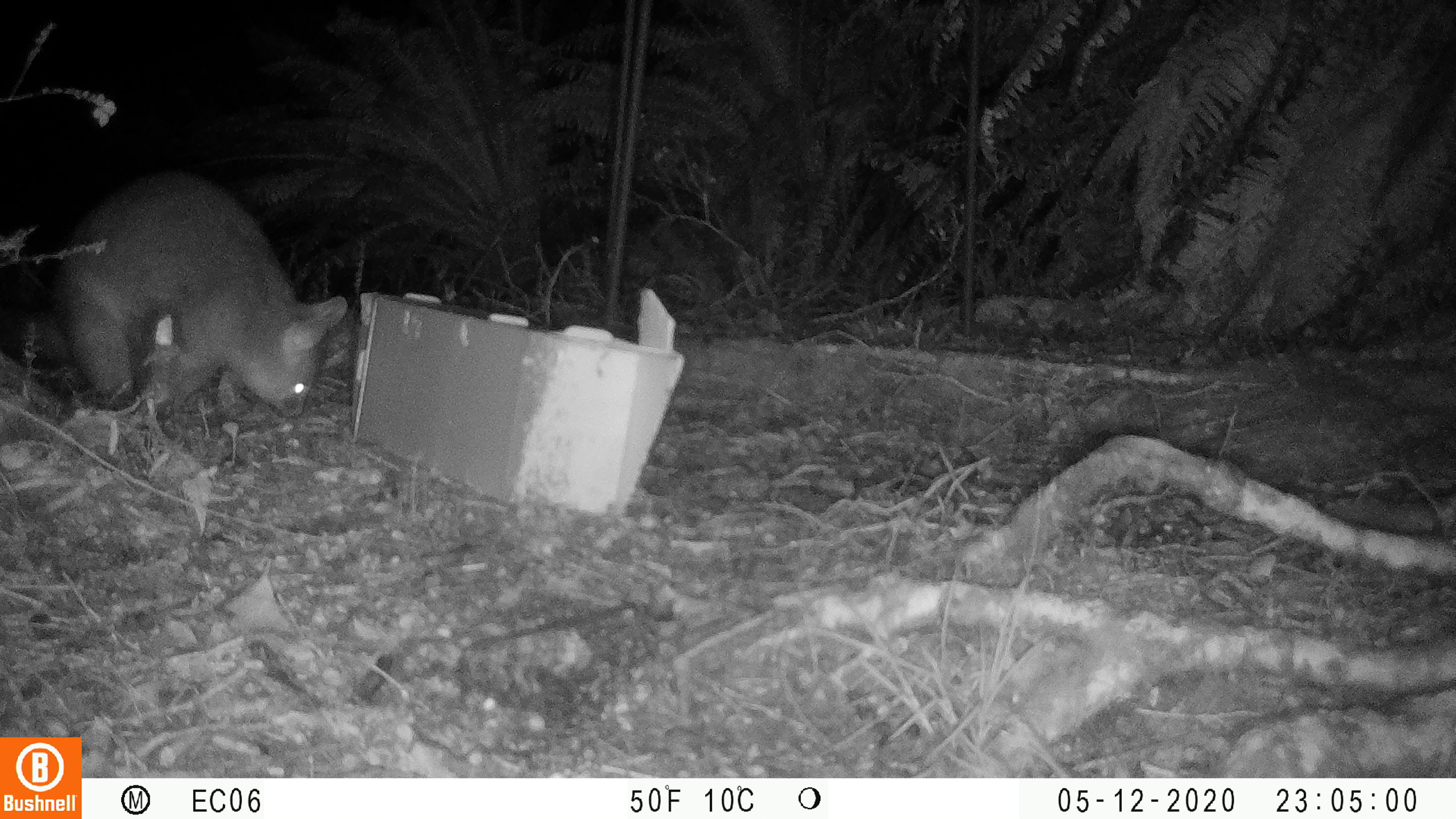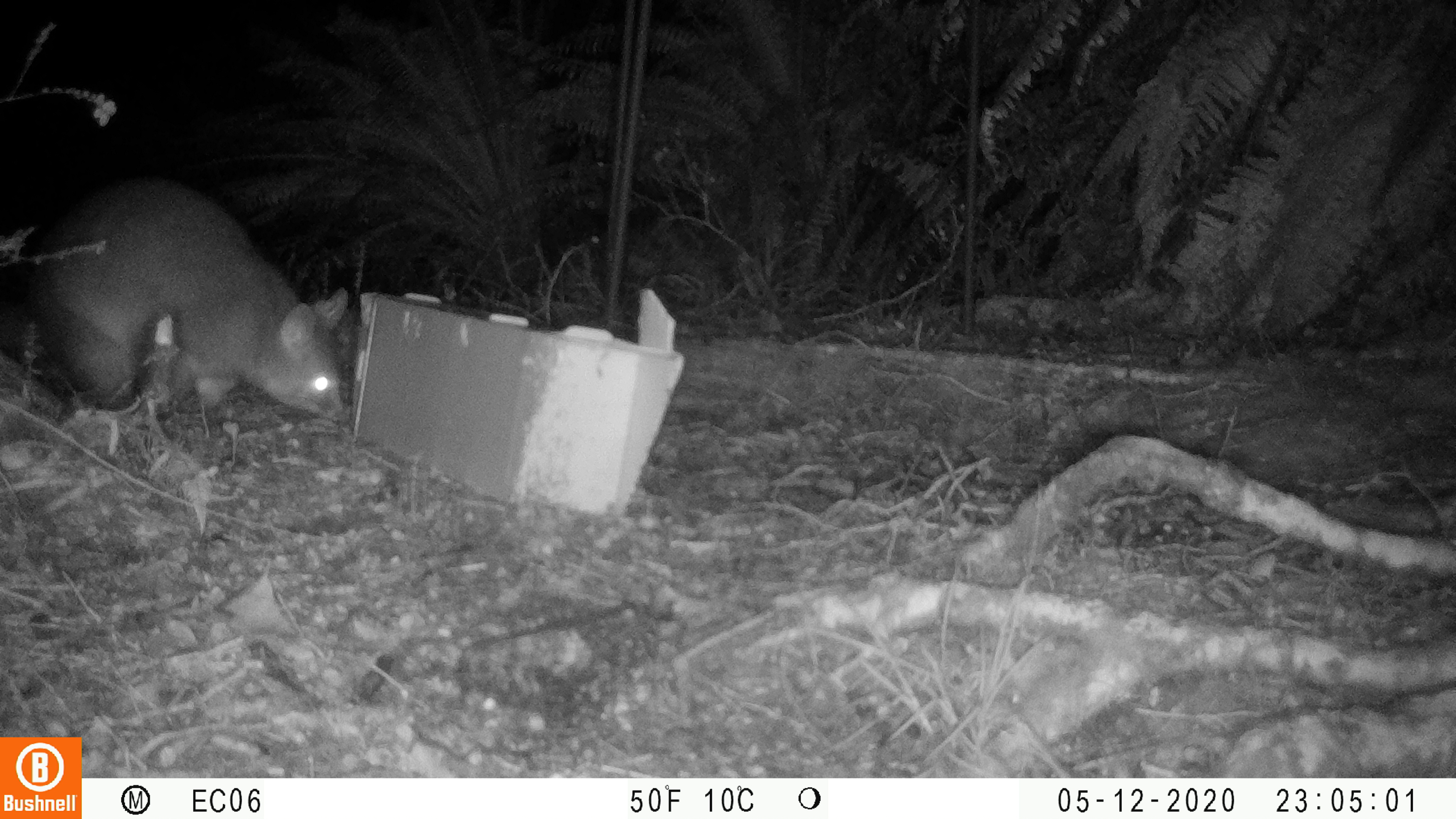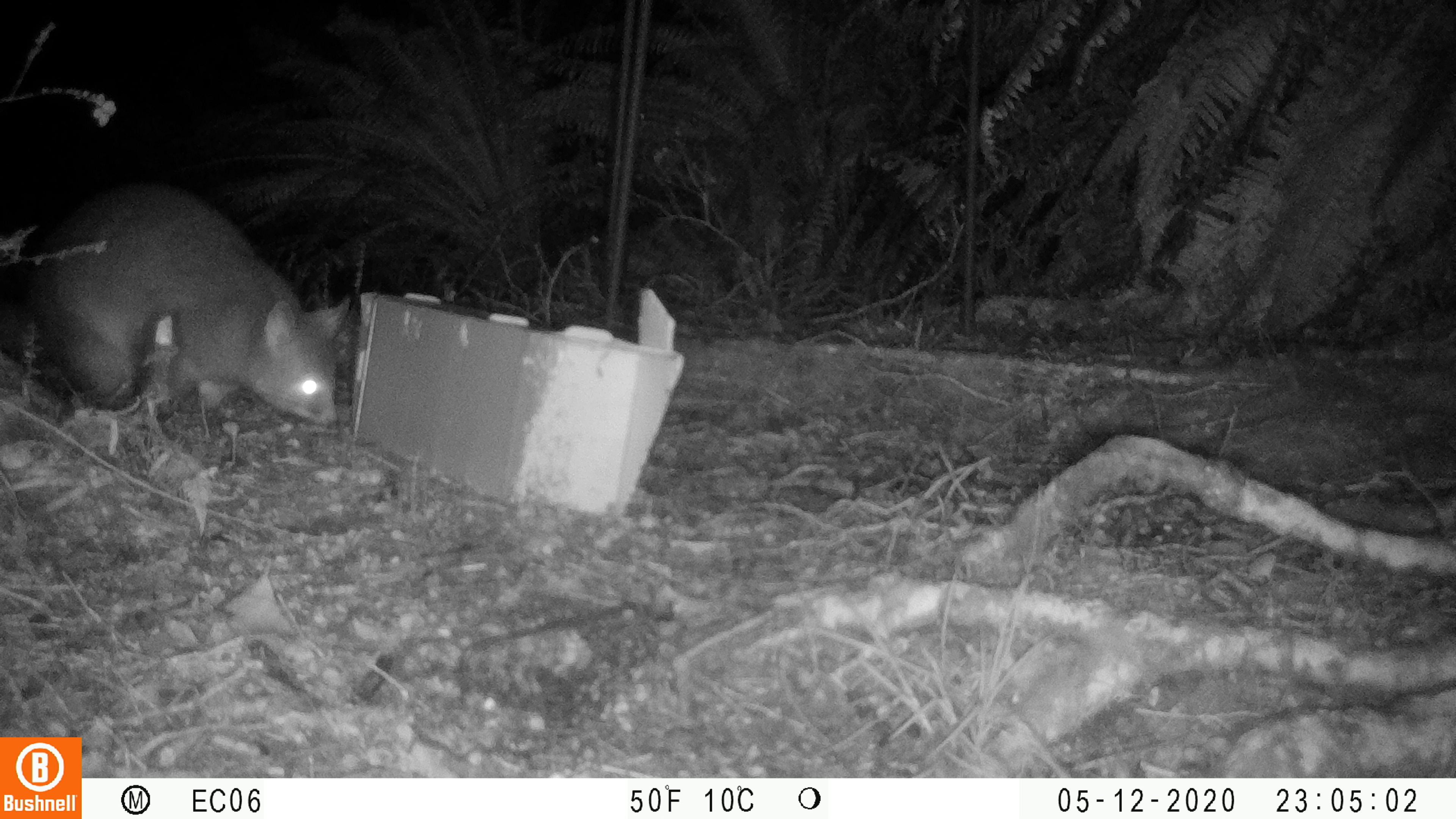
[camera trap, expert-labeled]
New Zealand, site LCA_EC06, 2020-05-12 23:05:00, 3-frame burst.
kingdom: Animalia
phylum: Chordata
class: Mammalia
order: Diprotodontia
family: Phalangeridae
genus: Trichosurus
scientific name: Trichosurus vulpecula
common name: common brushtail possum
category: possum